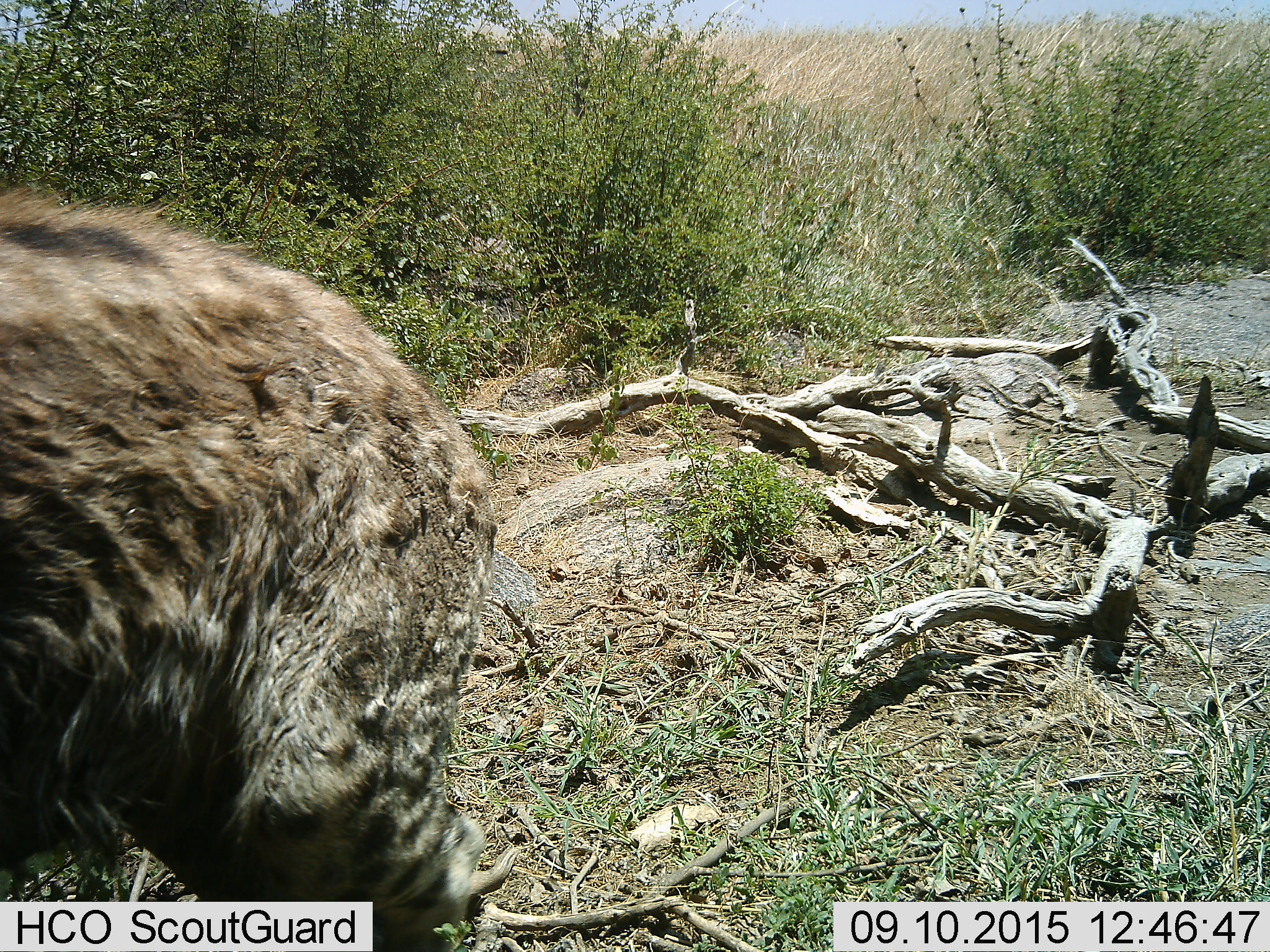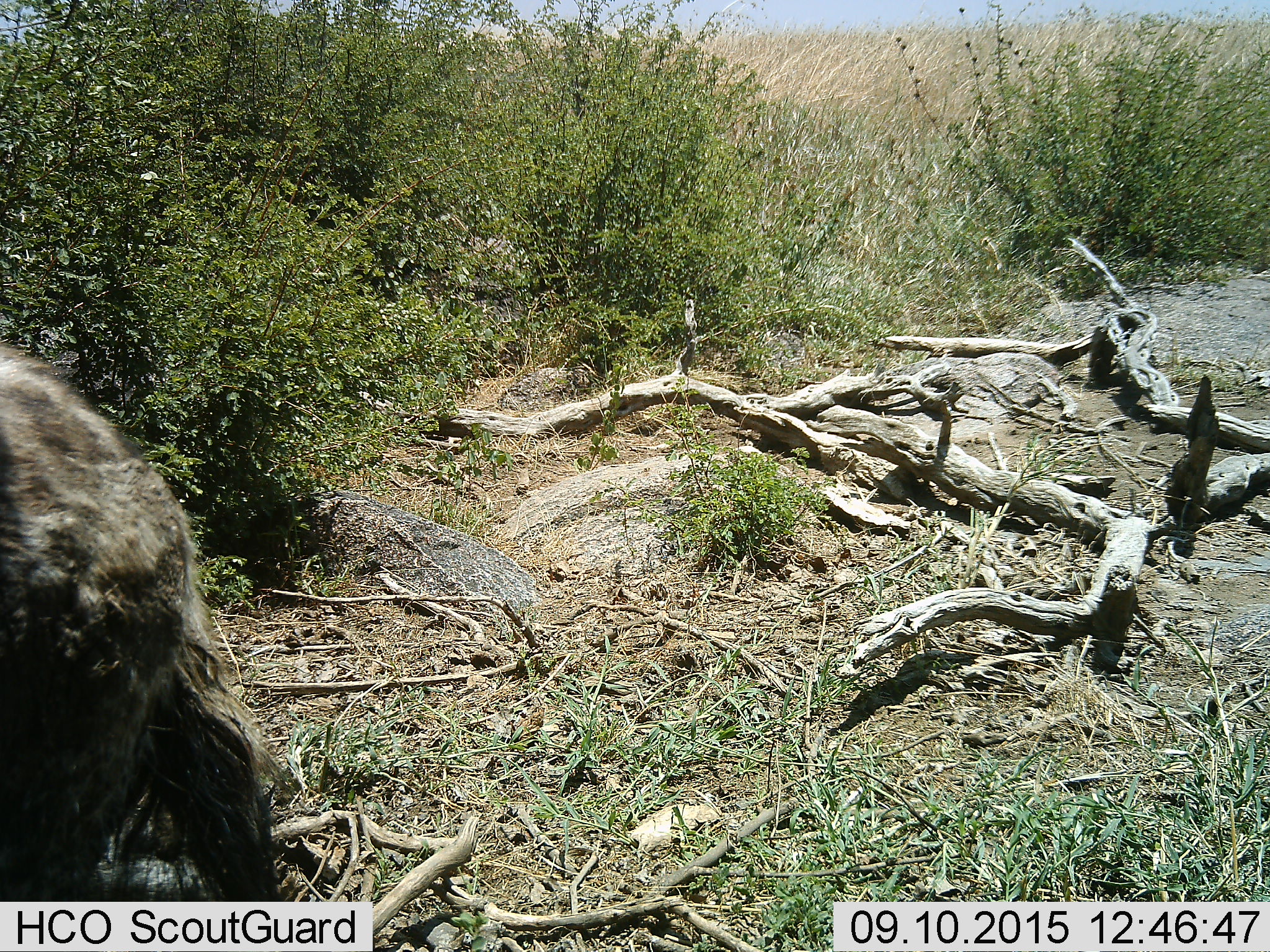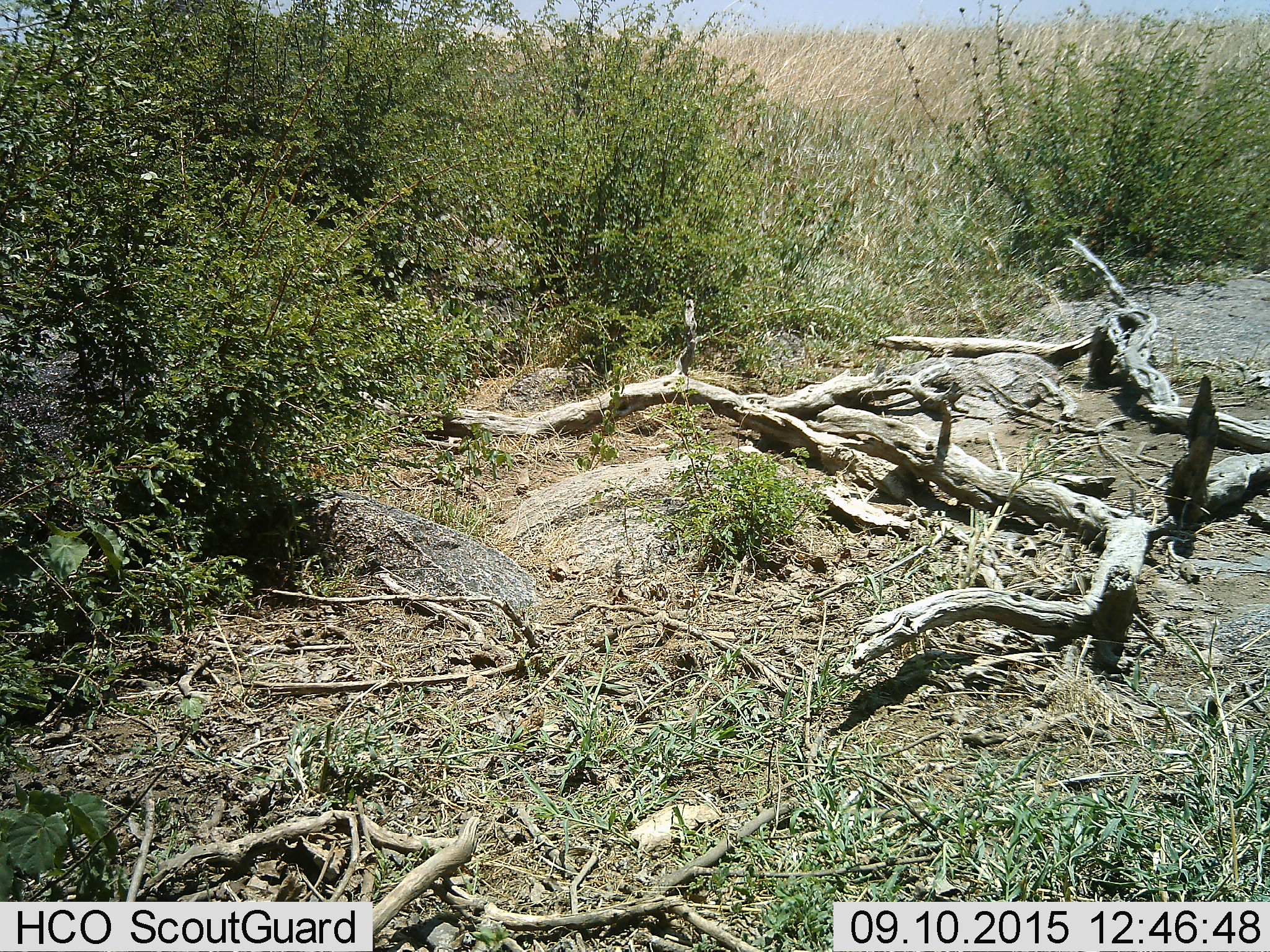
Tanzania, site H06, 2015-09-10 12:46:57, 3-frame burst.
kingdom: Animalia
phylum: Chordata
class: Mammalia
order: Carnivora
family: Hyaenidae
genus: Crocuta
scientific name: Crocuta crocuta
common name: spotted hyena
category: hyenaspotted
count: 1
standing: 0%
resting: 0%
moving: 100%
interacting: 0%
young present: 0%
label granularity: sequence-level